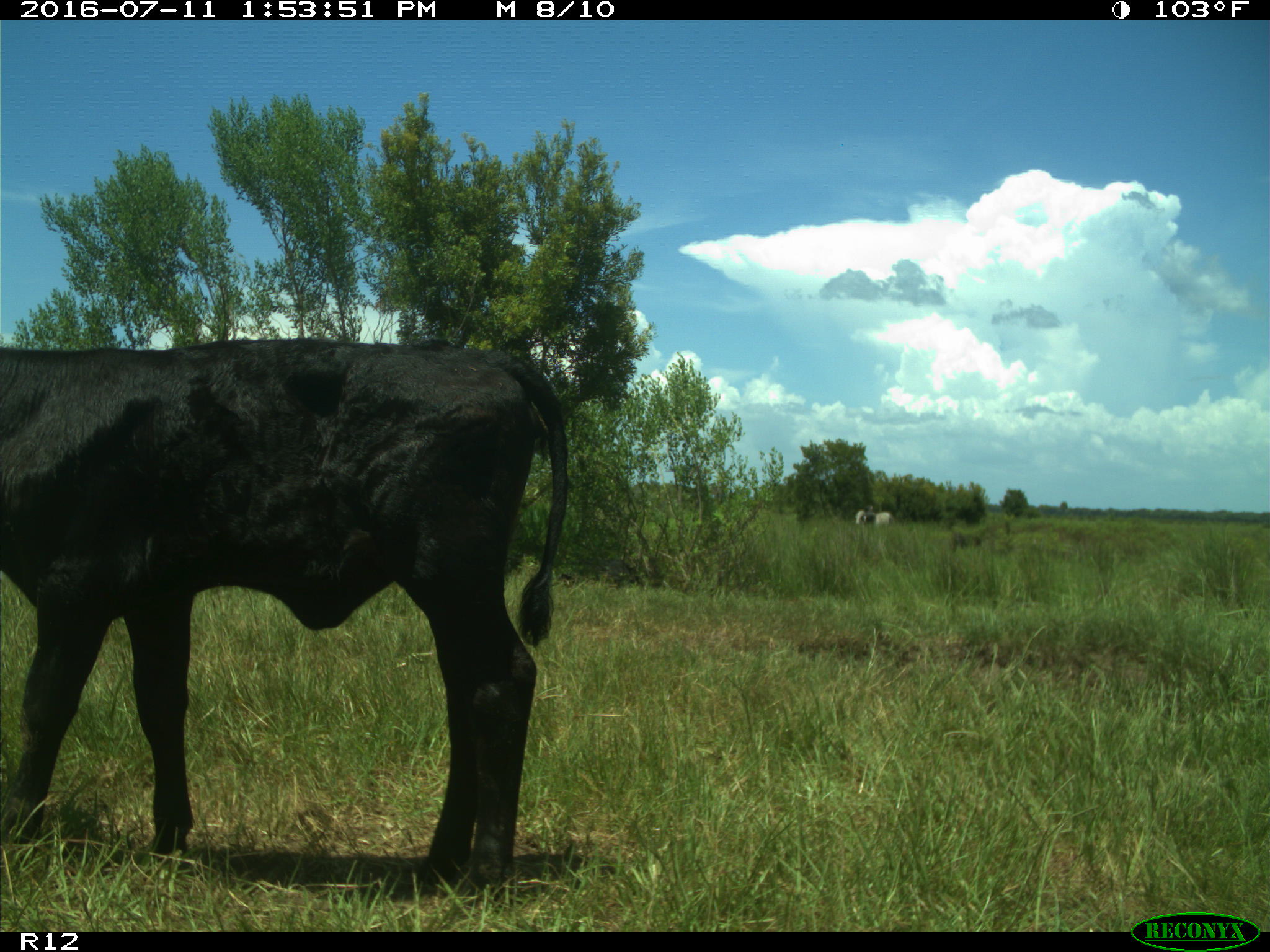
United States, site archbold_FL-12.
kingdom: Animalia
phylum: Chordata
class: Mammalia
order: Artiodactyla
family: Bovidae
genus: Bos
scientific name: Bos taurus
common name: domestic cow